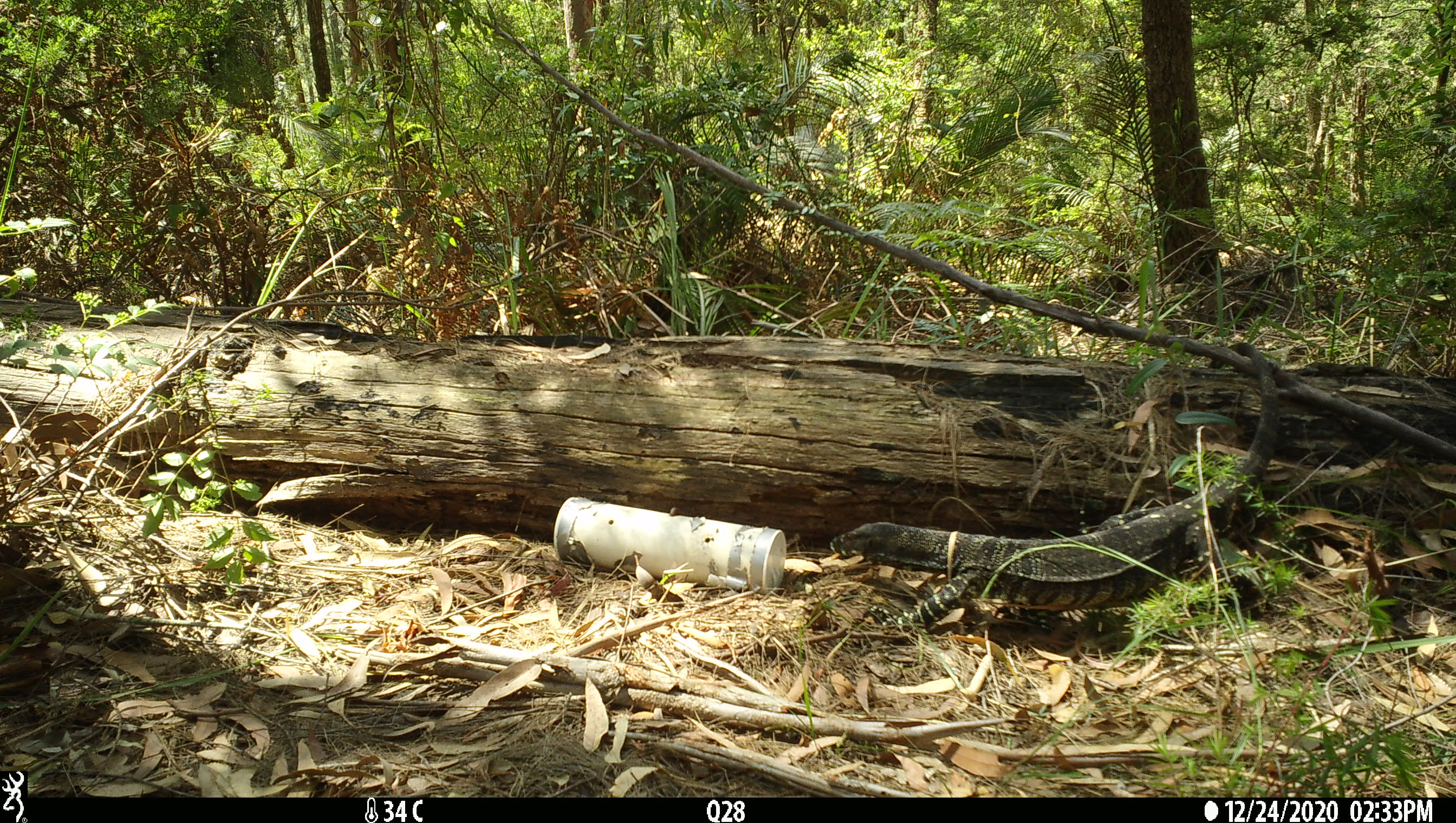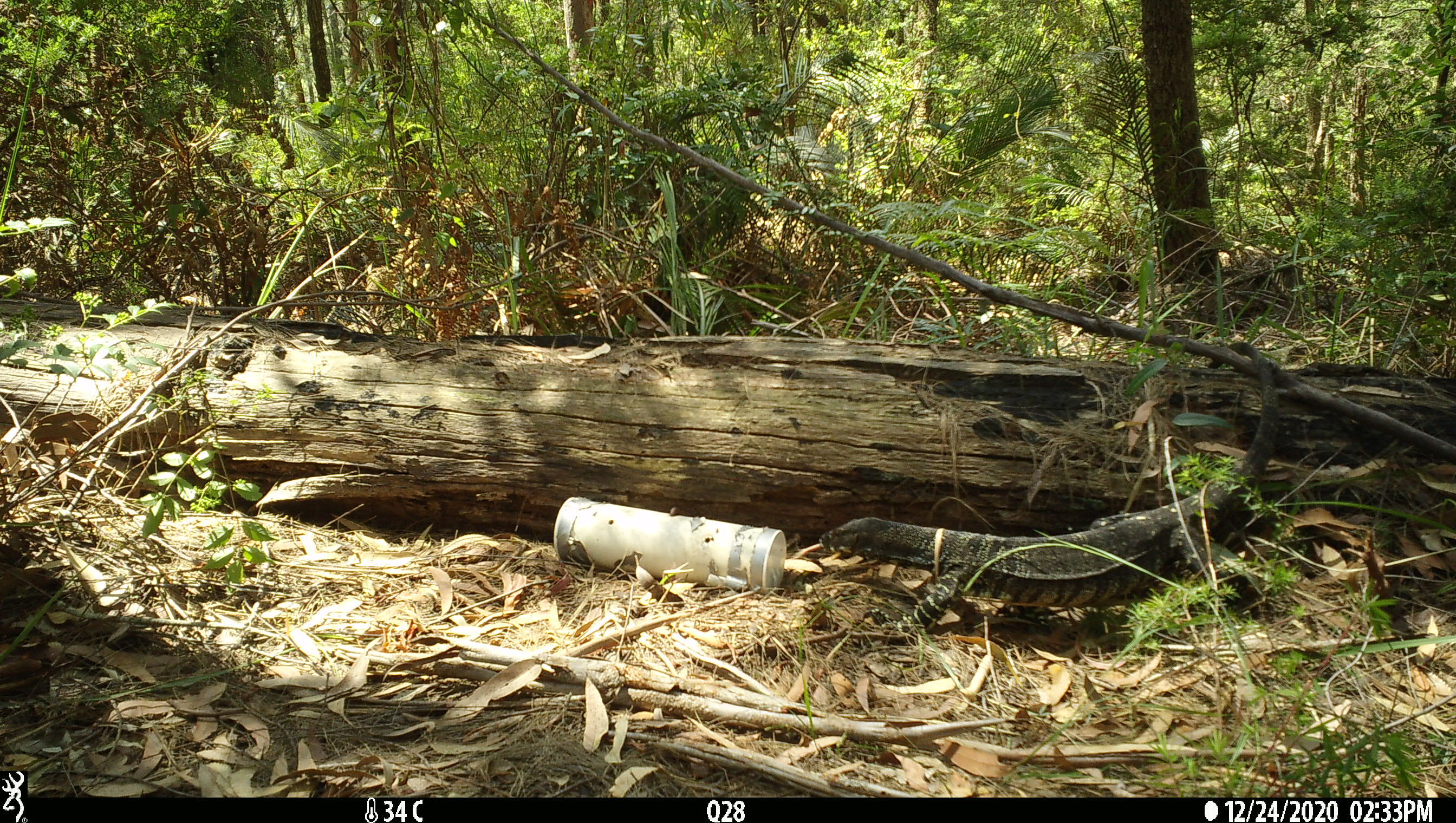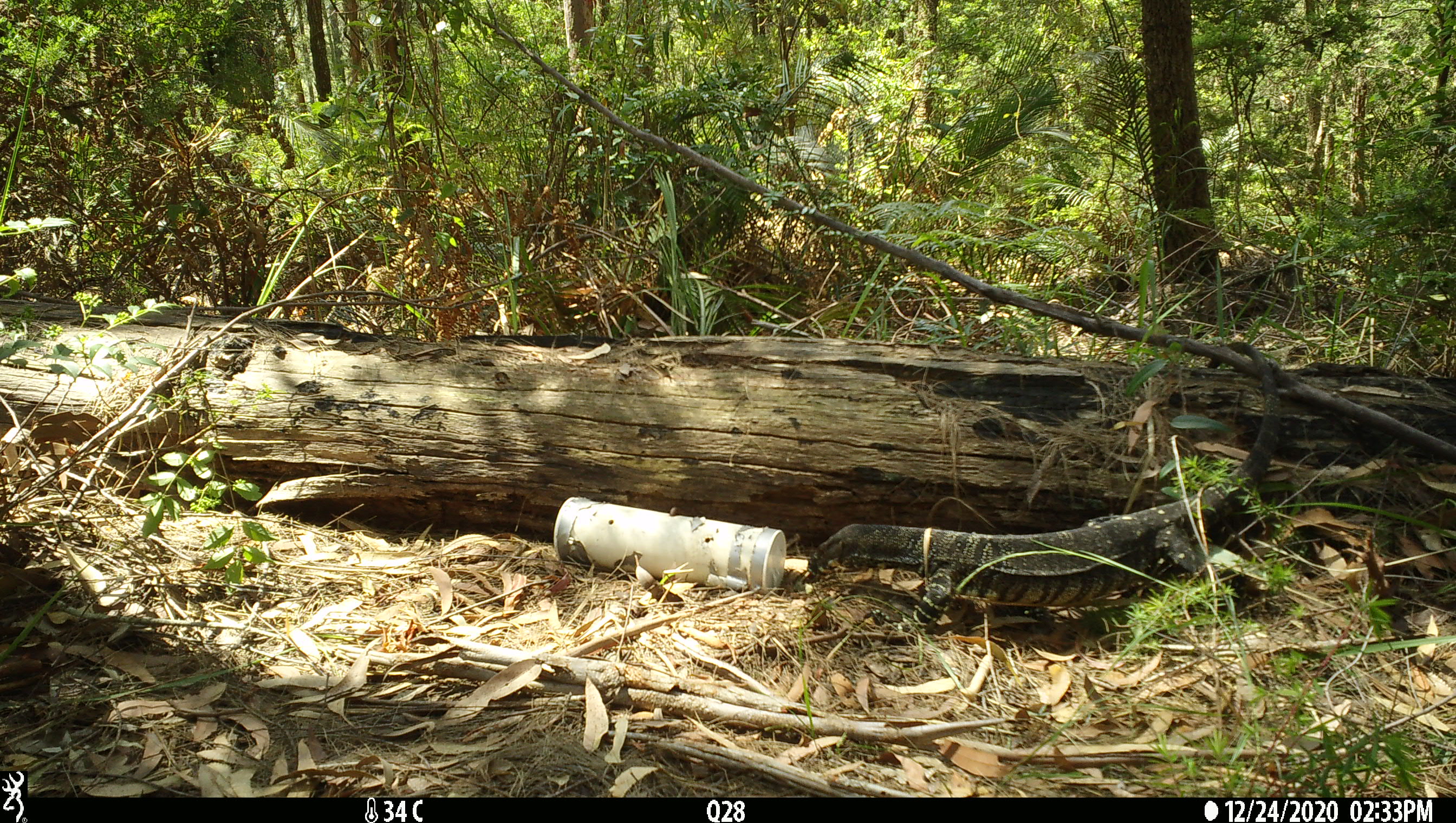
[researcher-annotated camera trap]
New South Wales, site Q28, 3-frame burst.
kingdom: Animalia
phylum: Chordata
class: Reptilia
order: Squamata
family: Varanidae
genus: Varanus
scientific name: Varanus varius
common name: lace monitor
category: goanna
Goanna (lace monitor) (Varanus varius).